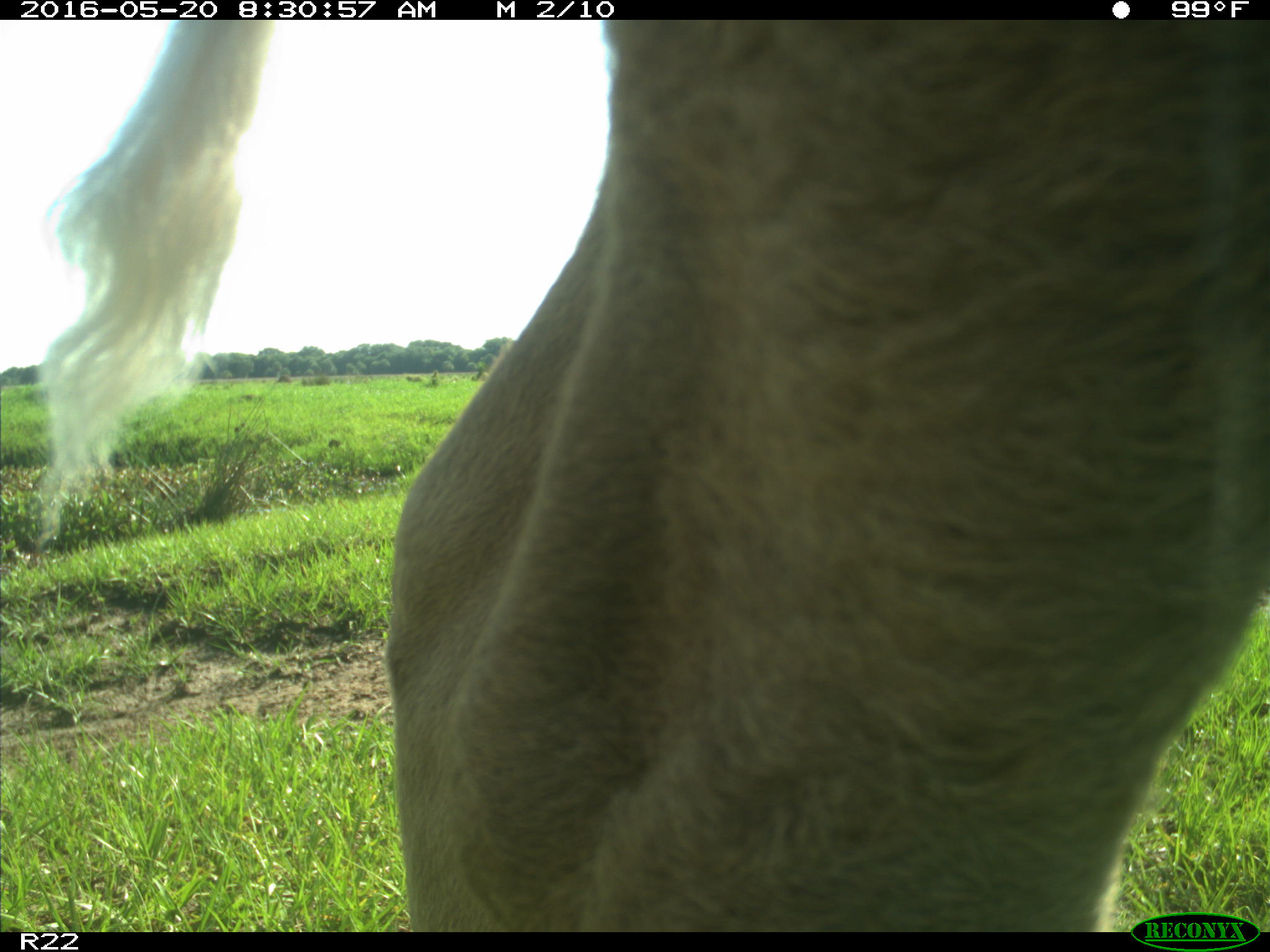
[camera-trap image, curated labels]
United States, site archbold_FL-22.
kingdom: Animalia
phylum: Chordata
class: Mammalia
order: Artiodactyla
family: Bovidae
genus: Bos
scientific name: Bos taurus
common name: domestic cow